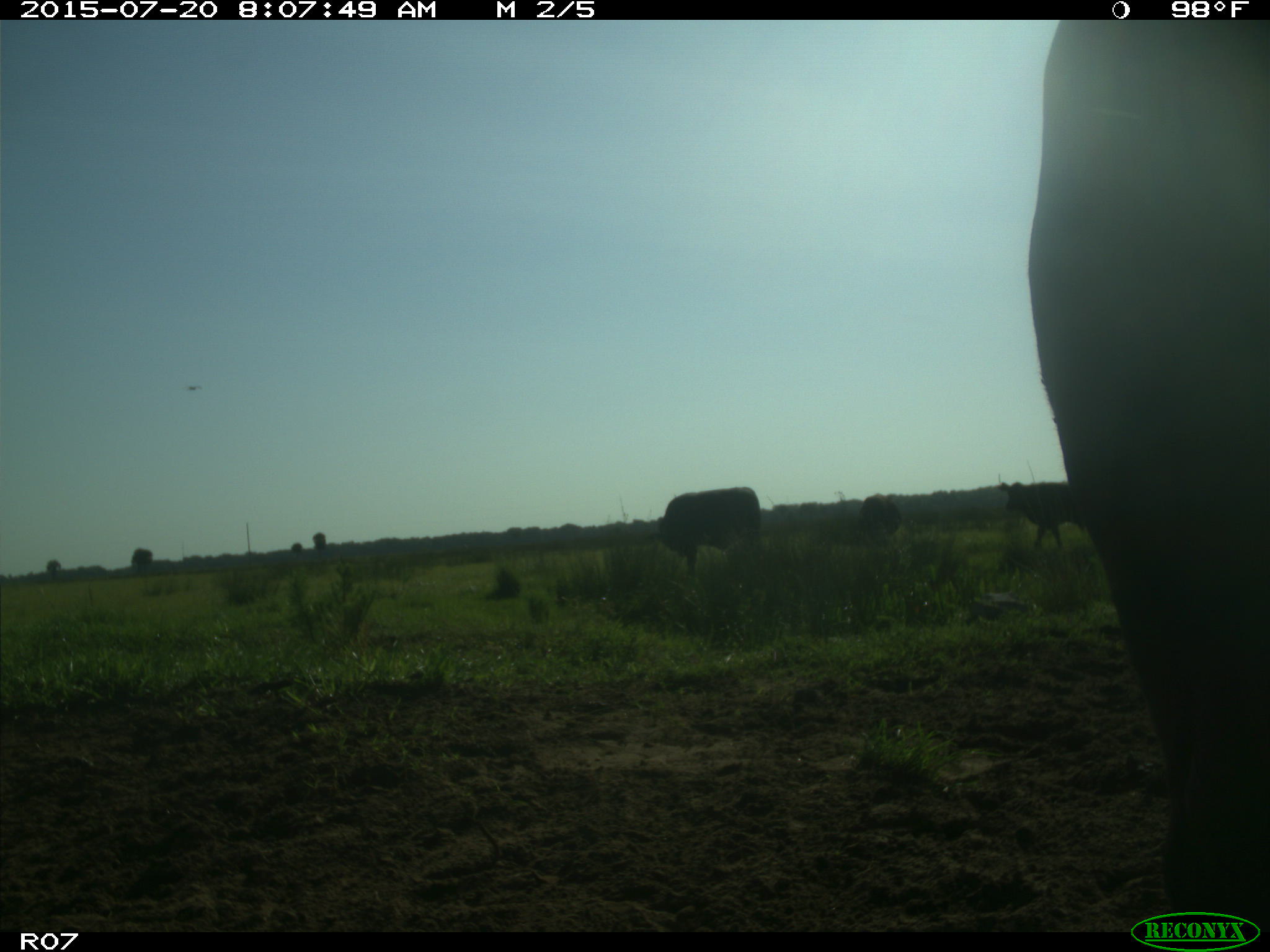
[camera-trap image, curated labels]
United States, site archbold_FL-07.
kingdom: Animalia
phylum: Chordata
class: Mammalia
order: Artiodactyla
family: Bovidae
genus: Bos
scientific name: Bos taurus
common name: domestic cow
Bos taurus (domestic cow).